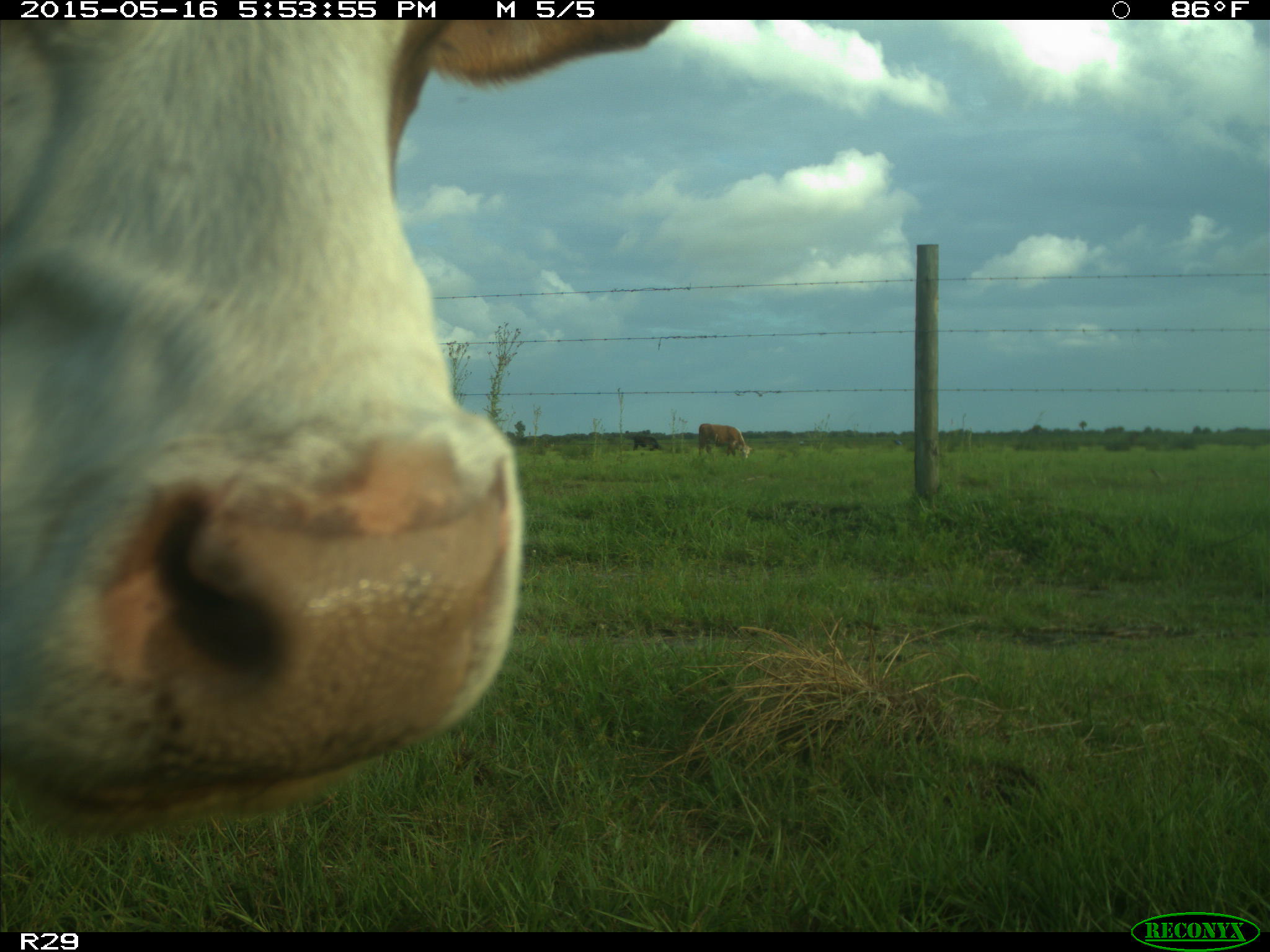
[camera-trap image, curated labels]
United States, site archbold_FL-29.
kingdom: Animalia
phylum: Chordata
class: Mammalia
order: Artiodactyla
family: Bovidae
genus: Bos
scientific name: Bos taurus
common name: domestic cow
Bos taurus (domestic cow).